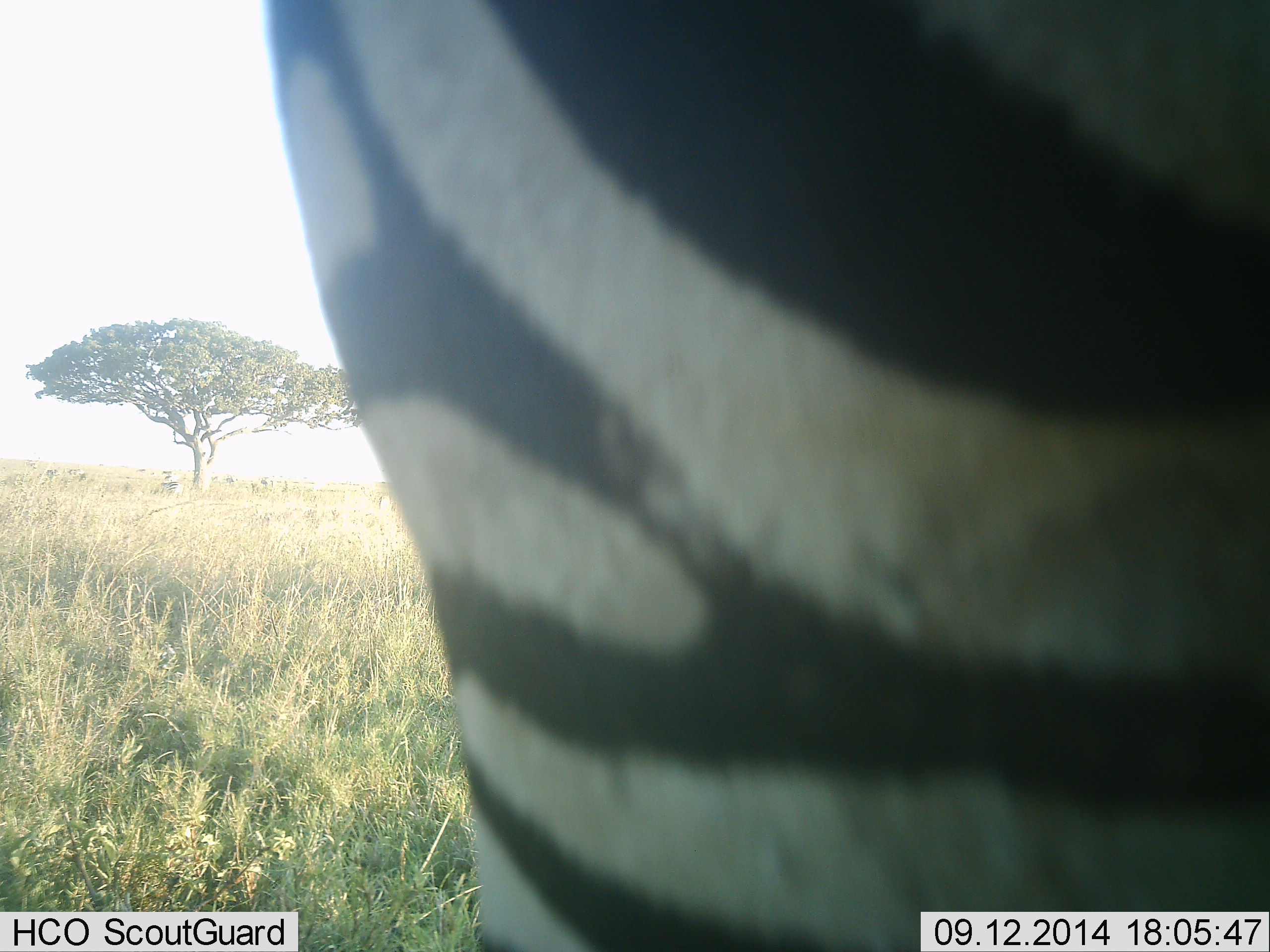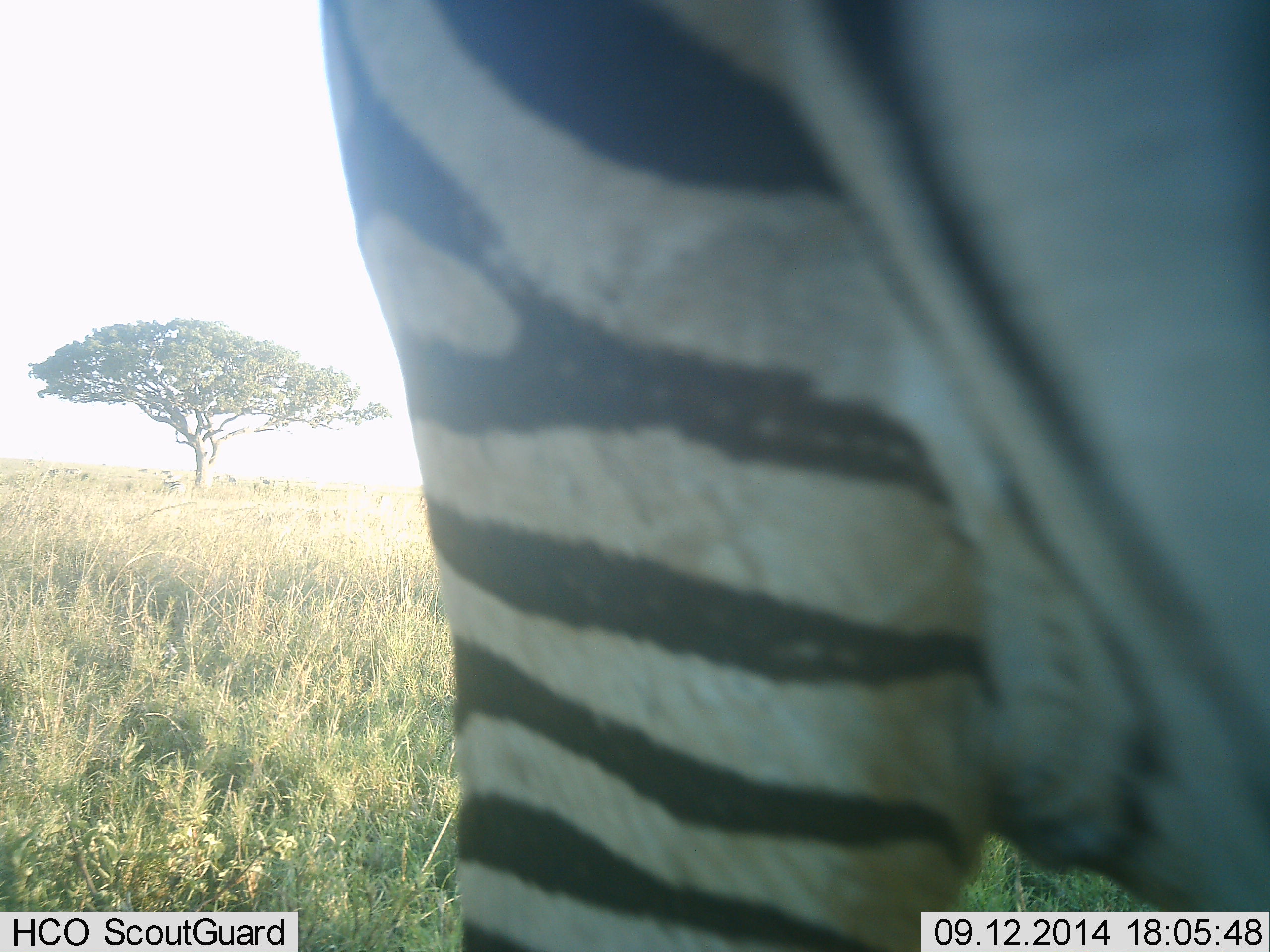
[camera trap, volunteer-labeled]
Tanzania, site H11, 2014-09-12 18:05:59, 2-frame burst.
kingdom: Animalia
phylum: Chordata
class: Mammalia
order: Perissodactyla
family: Equidae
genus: Equus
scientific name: Equus quagga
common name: plains zebra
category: zebra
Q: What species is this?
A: Zebra (plains zebra) (Equus quagga).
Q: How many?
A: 1.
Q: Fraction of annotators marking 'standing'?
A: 50%.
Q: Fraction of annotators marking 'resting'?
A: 0%.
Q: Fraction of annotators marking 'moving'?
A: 40%.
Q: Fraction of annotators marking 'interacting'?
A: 10%.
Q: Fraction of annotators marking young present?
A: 0%.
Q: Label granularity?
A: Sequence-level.